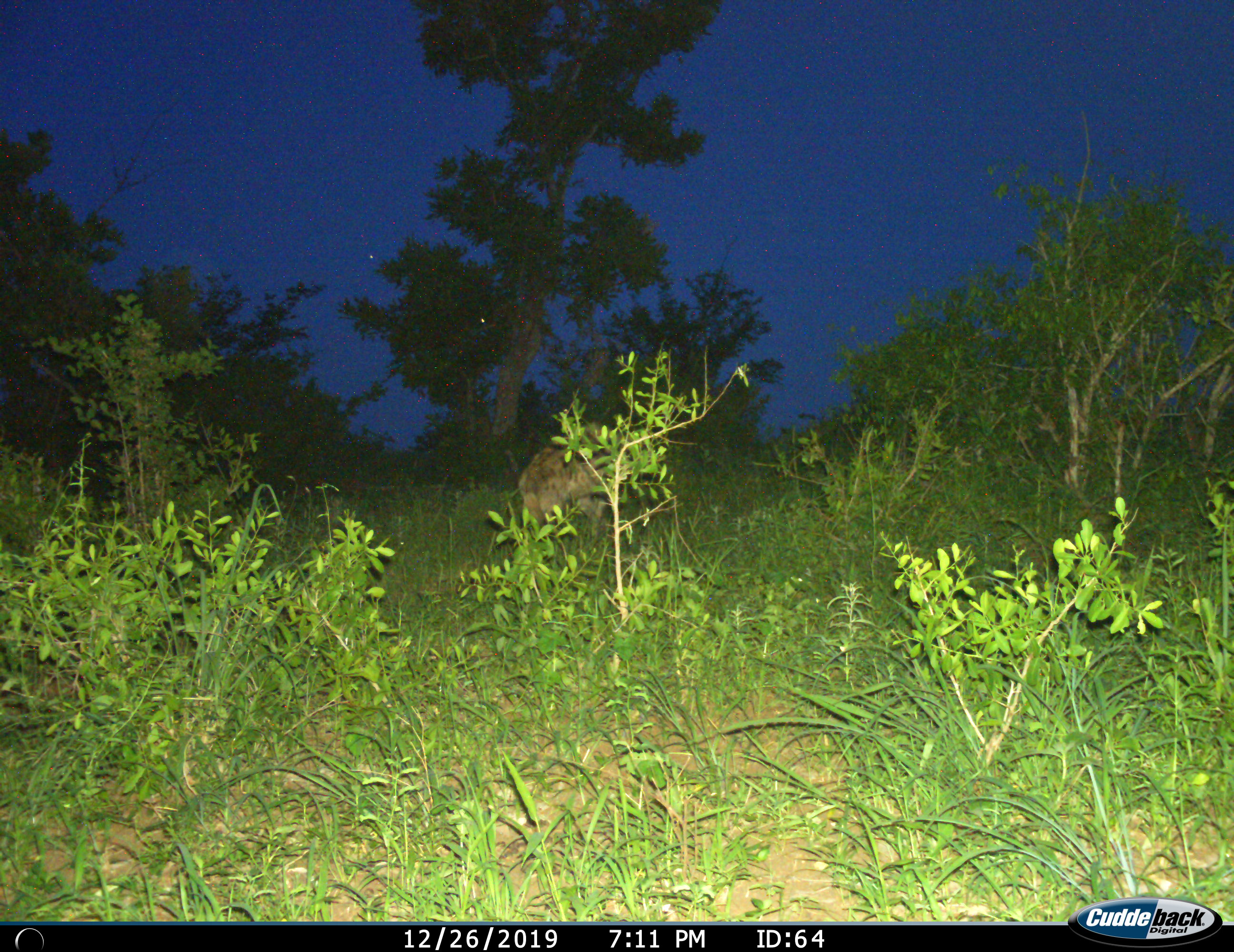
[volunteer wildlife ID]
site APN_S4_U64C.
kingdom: Animalia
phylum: Chordata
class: Mammalia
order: Carnivora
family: Hyaenidae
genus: Crocuta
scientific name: Crocuta crocuta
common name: spotted hyena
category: hyenaspotted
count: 1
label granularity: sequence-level